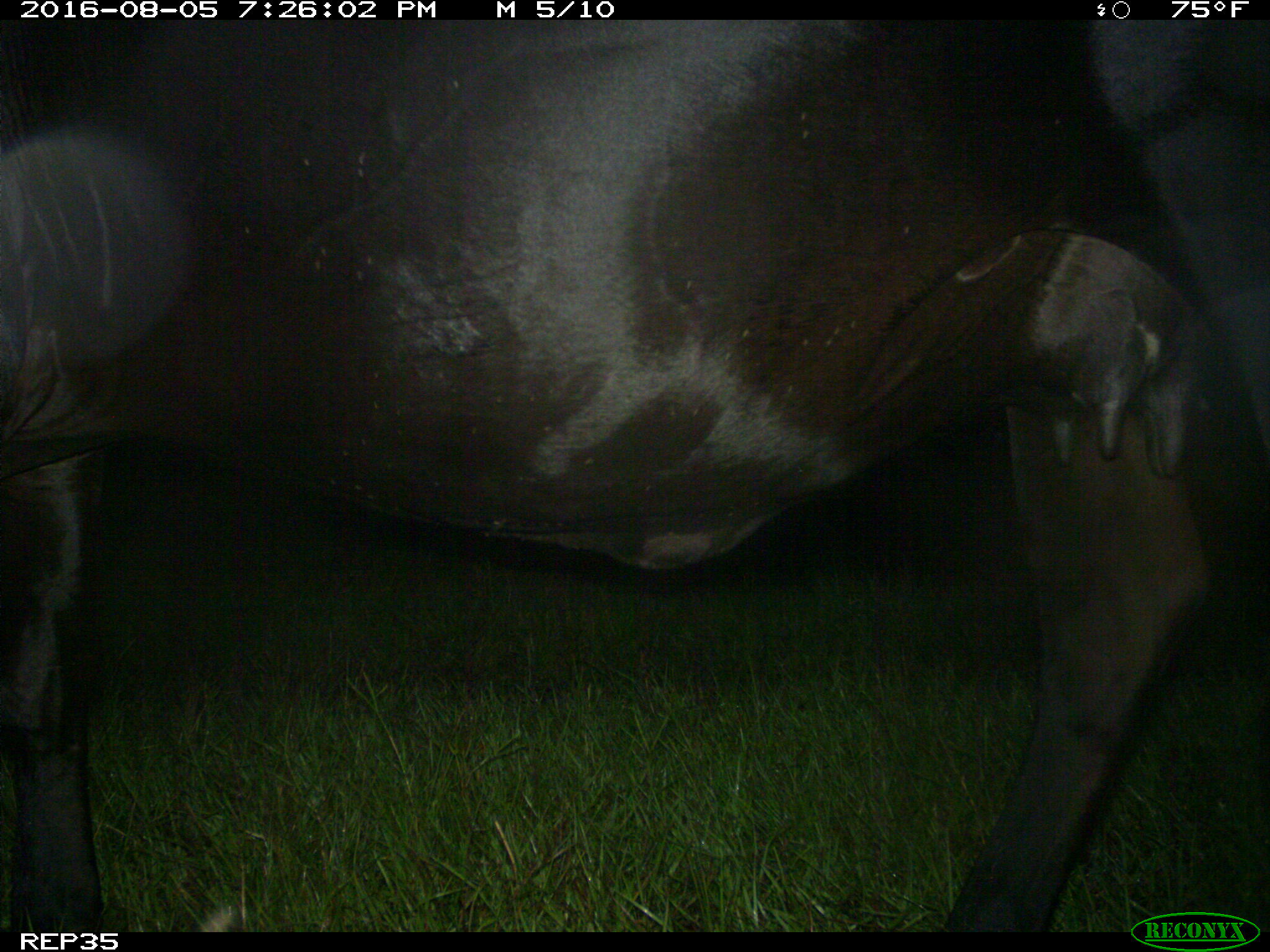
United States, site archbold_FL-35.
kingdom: Animalia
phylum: Chordata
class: Mammalia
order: Artiodactyla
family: Bovidae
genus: Bos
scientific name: Bos taurus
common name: domestic cow